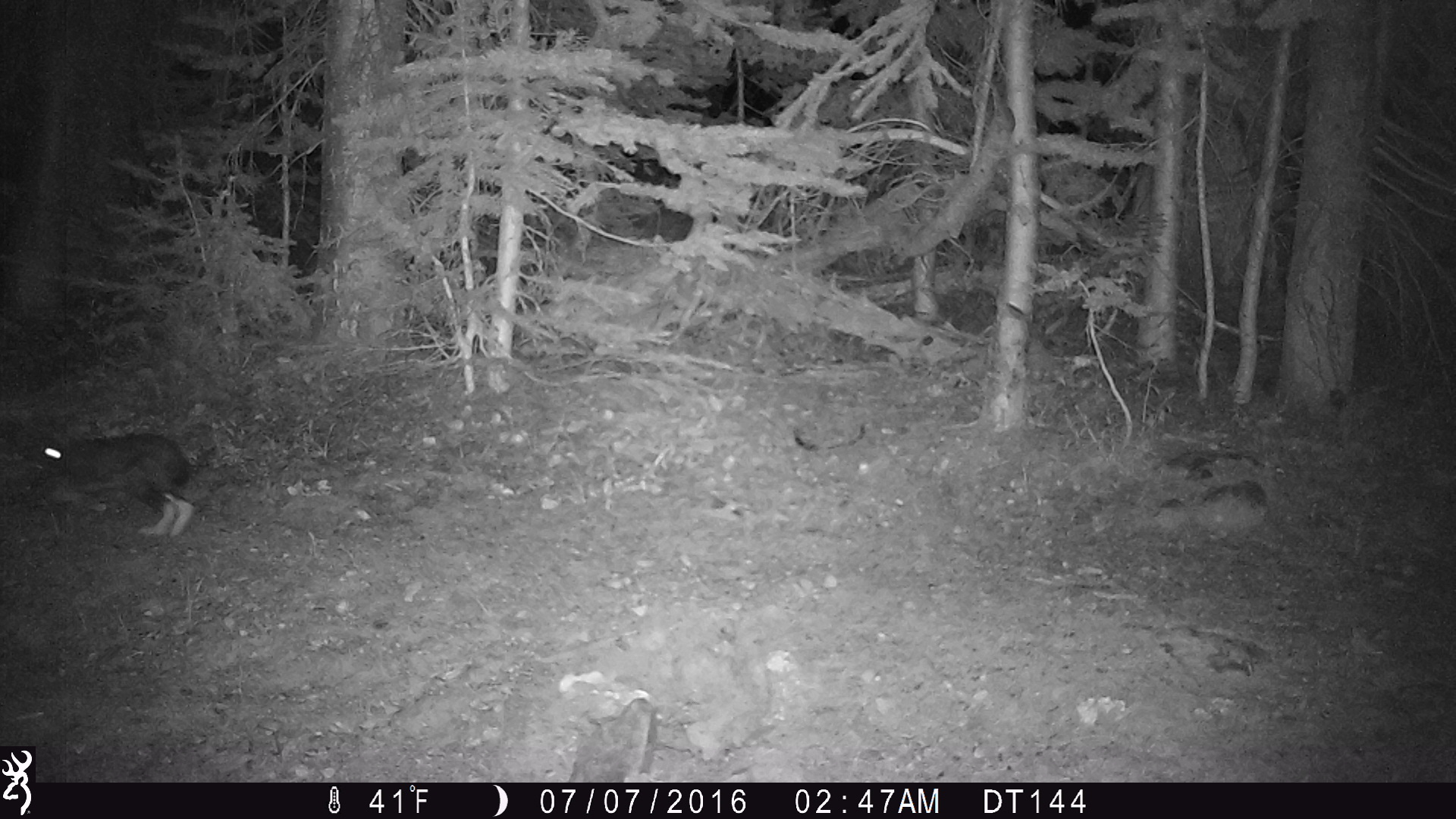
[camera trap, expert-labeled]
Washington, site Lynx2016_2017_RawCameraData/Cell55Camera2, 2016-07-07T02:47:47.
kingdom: Animalia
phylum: Chordata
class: Mammalia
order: Lagomorpha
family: Leporidae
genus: Lepus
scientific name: Lepus americanus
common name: snowshoe hare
Lepus americanus (snowshoe hare). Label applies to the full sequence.